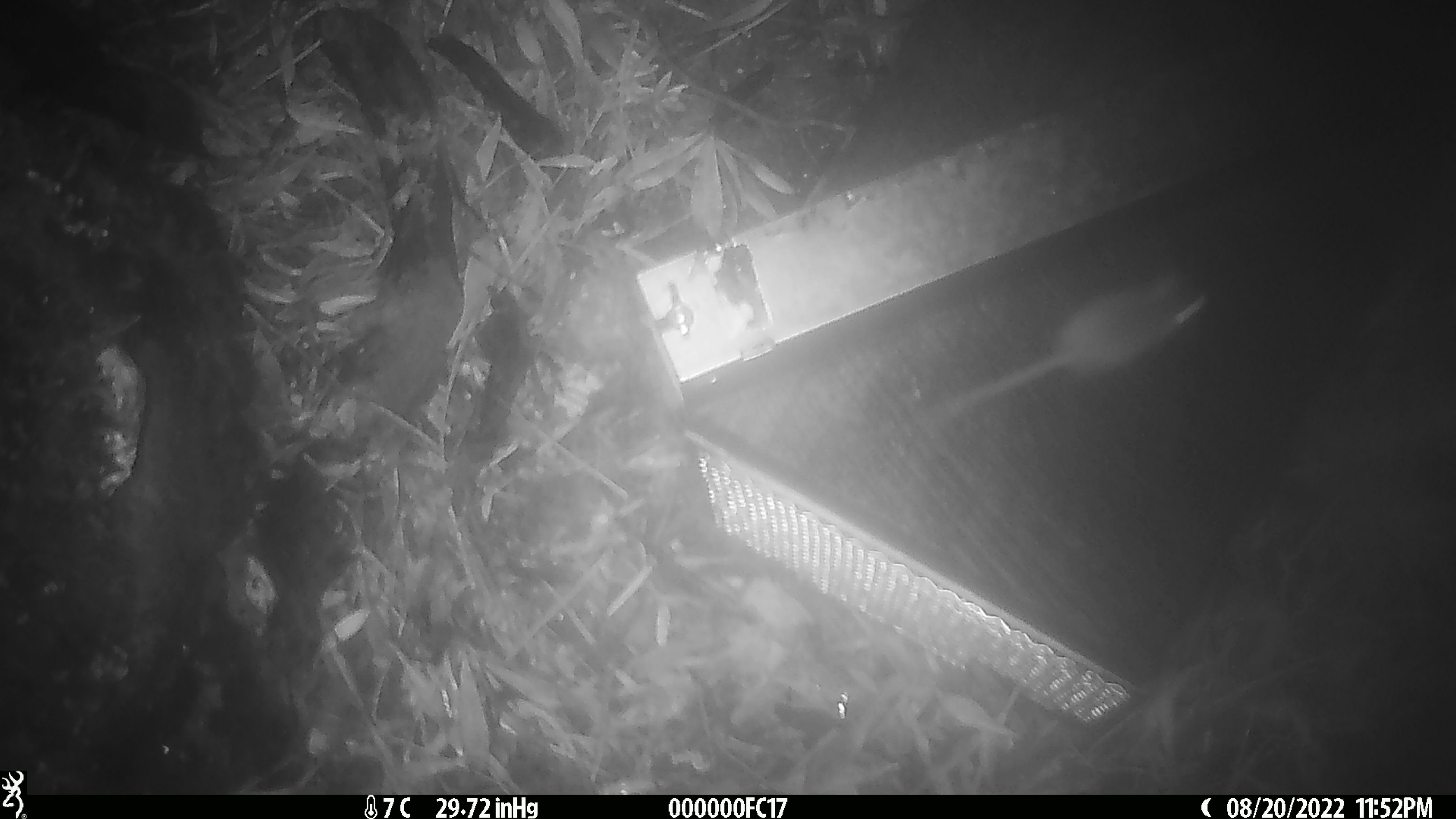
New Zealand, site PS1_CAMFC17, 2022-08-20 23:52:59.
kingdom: Animalia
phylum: Chordata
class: Mammalia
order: Rodentia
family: Muridae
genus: Mus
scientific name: Mus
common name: mouse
Mouse (Mus).